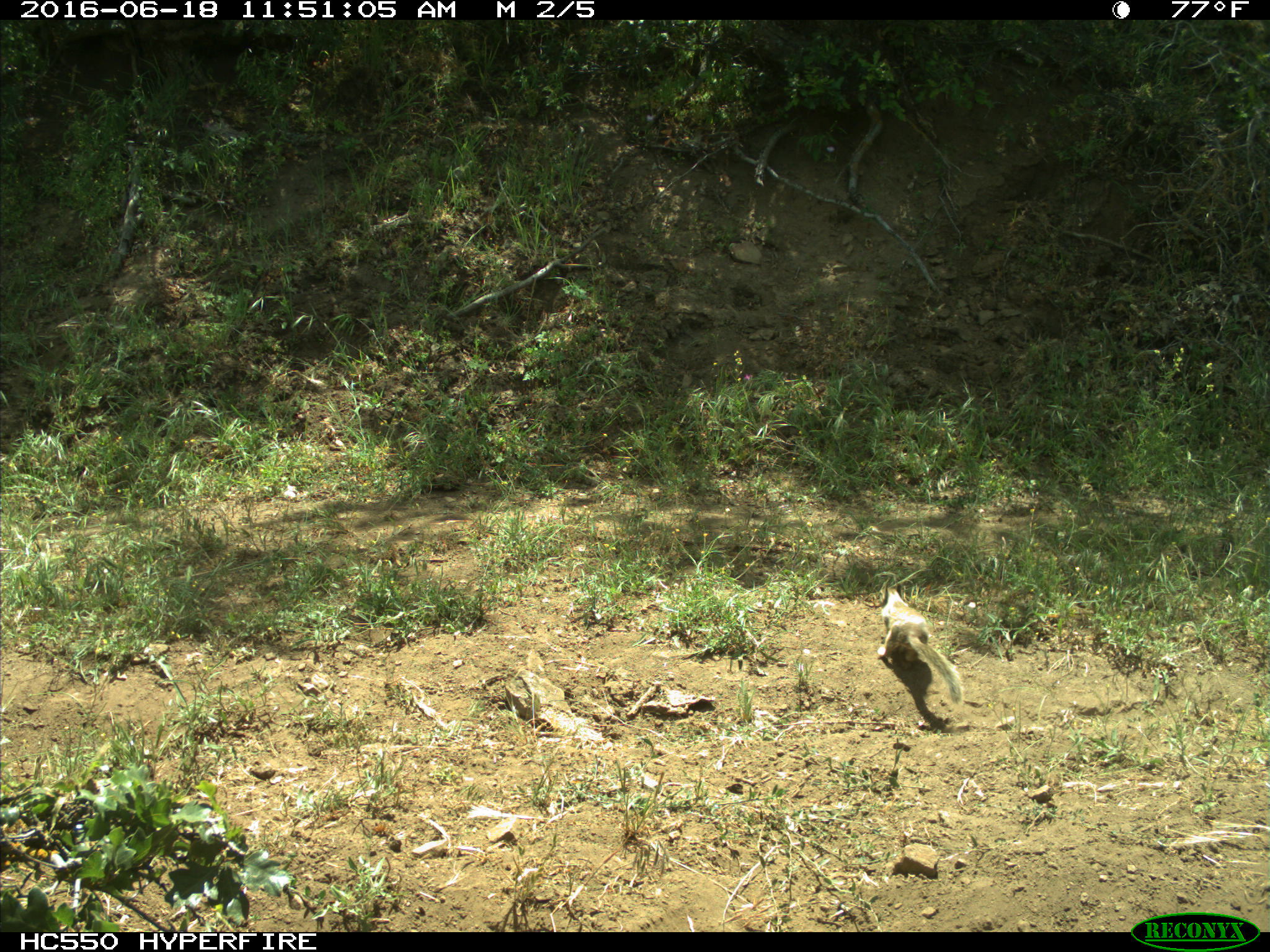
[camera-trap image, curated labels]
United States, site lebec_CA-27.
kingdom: Animalia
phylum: Chordata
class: Mammalia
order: Rodentia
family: Sciuridae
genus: Otospermophilus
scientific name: Otospermophilus beecheyi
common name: california ground squirrel